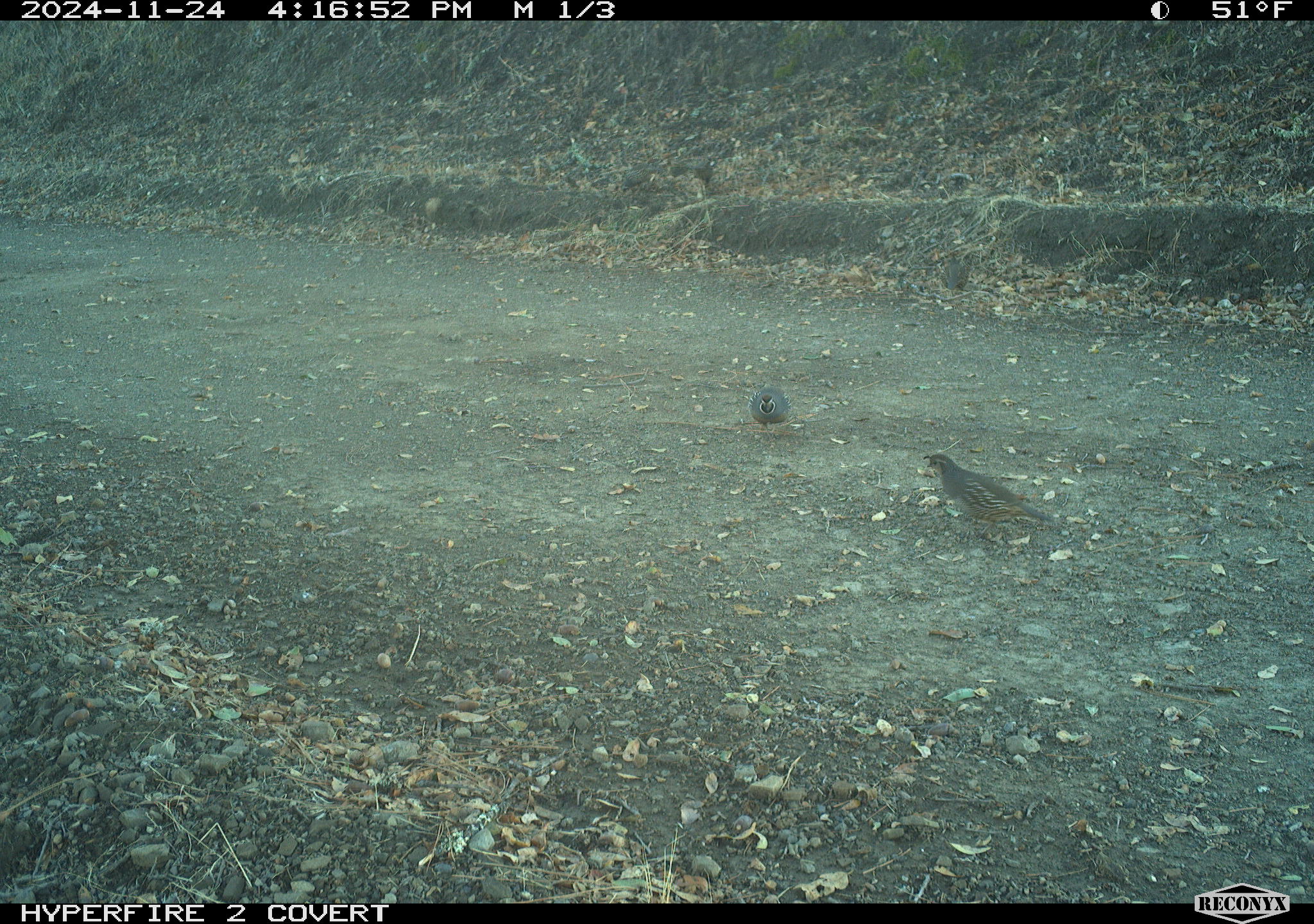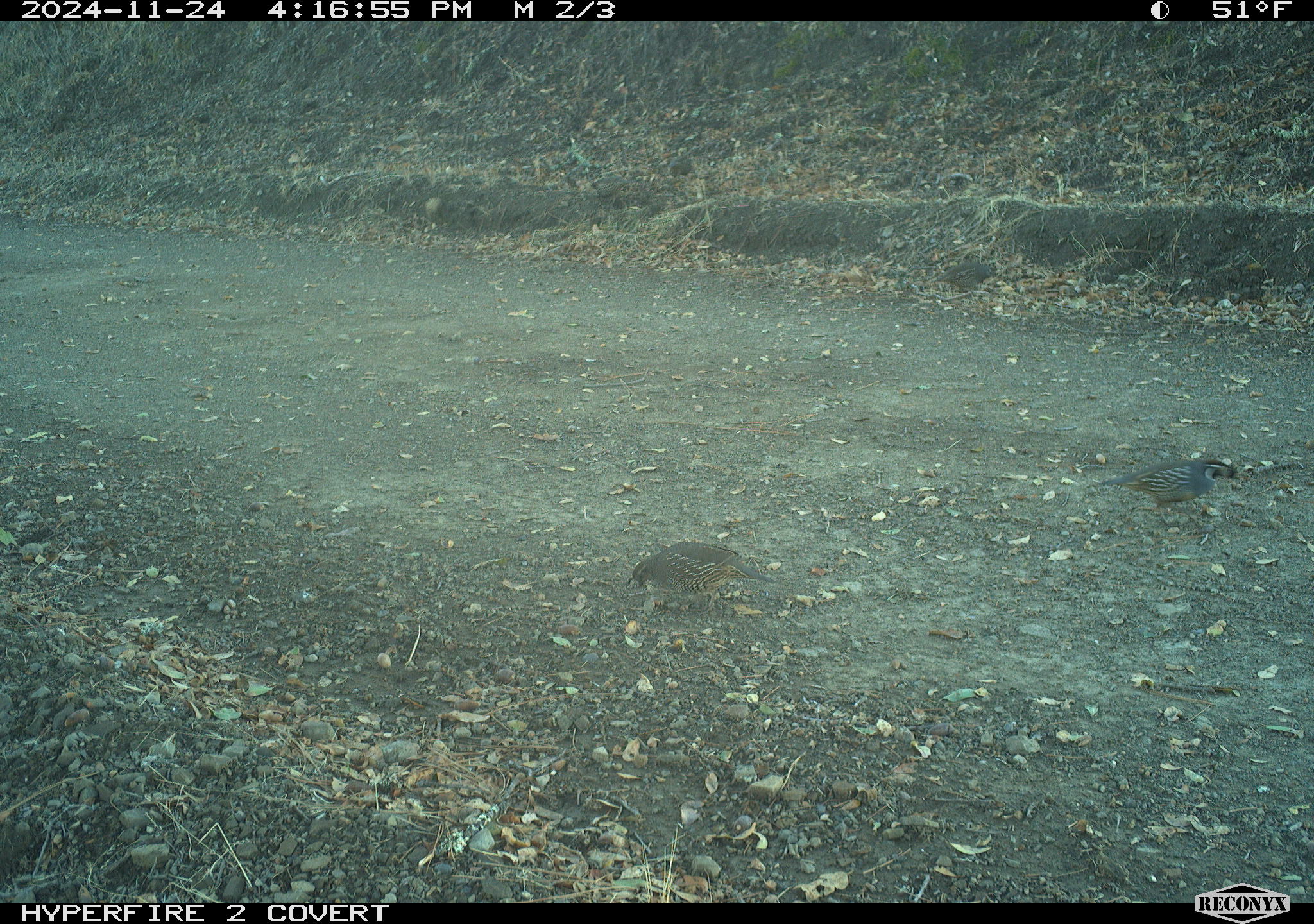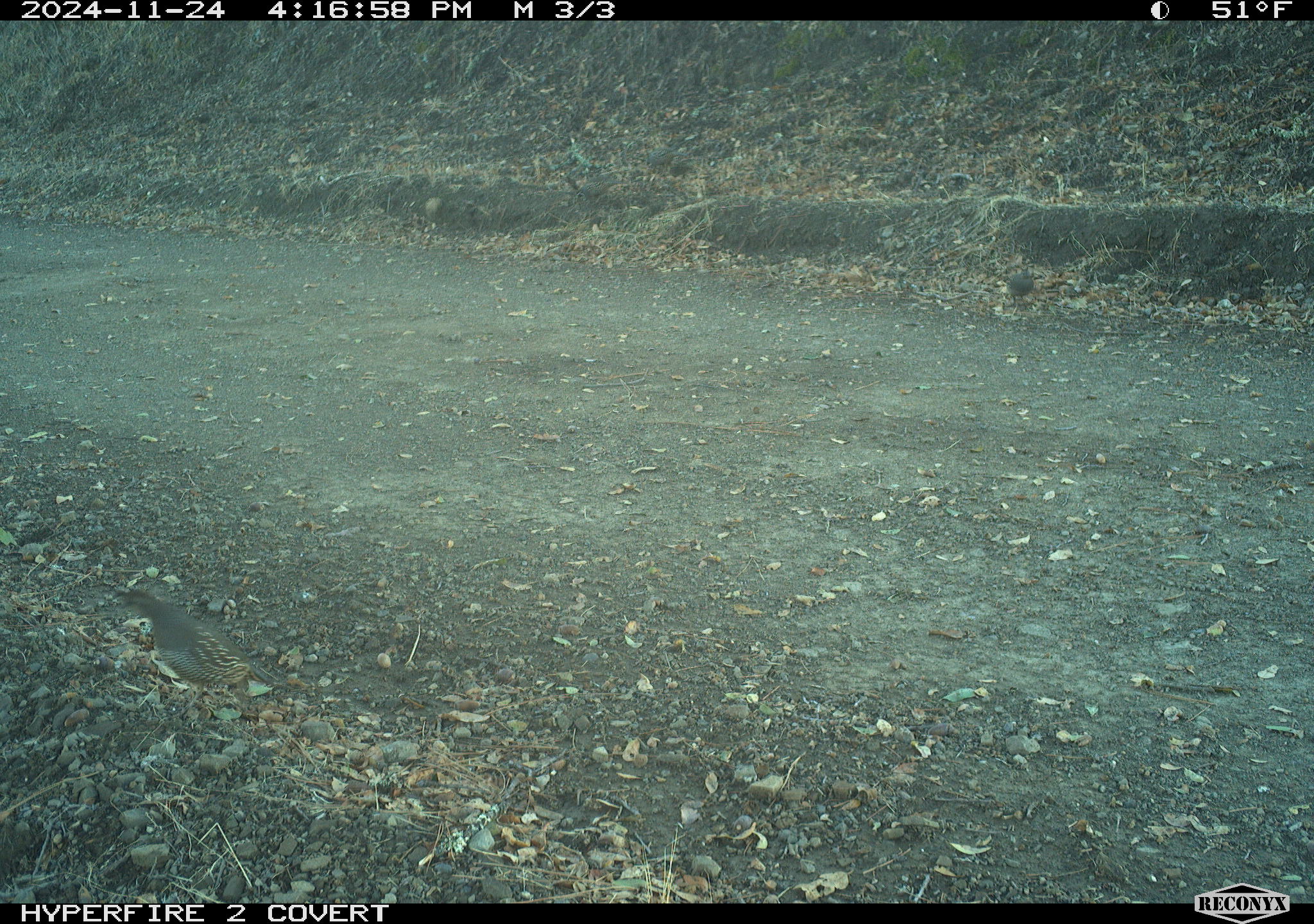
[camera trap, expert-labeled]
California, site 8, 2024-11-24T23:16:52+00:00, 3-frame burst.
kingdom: Animalia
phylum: Chordata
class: Aves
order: Galliformes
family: Odontophoridae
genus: Callipepla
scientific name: Callipepla californica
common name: california quail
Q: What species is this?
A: California quail (Callipepla californica).